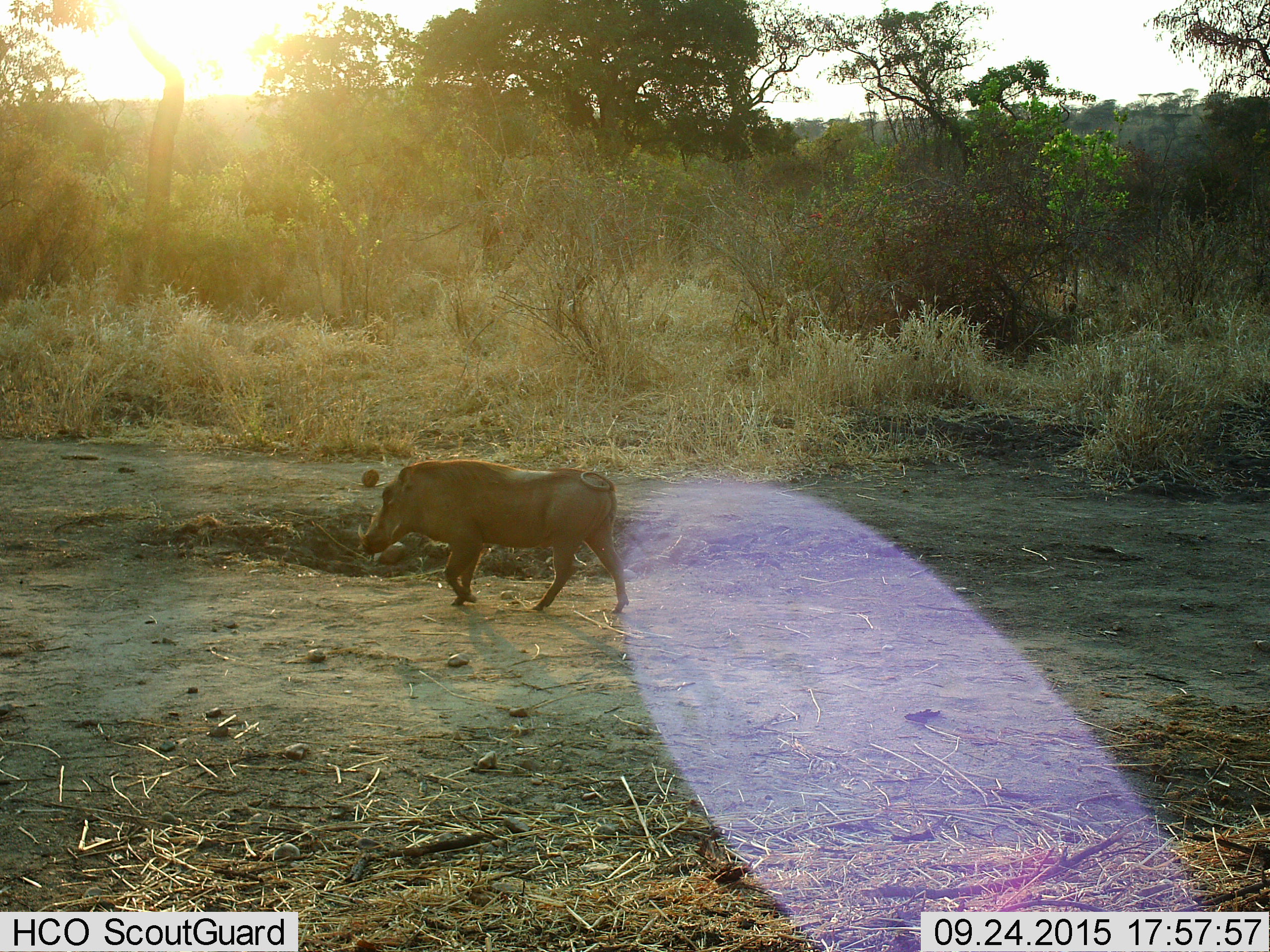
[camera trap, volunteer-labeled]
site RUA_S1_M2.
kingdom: Animalia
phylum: Chordata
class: Mammalia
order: Artiodactyla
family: Suidae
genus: Phacochoerus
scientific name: Phacochoerus africanus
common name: warthog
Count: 1.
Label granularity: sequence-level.